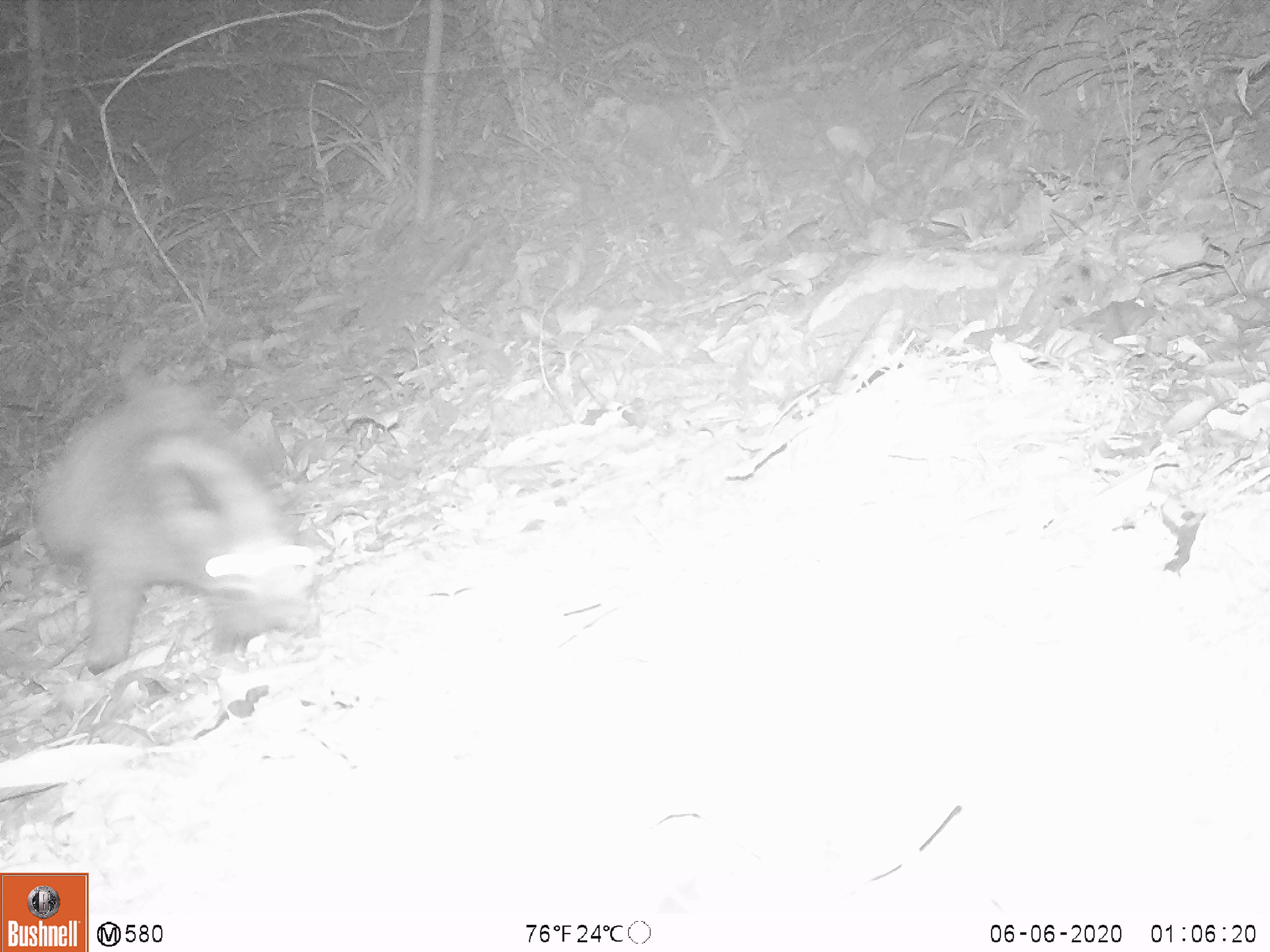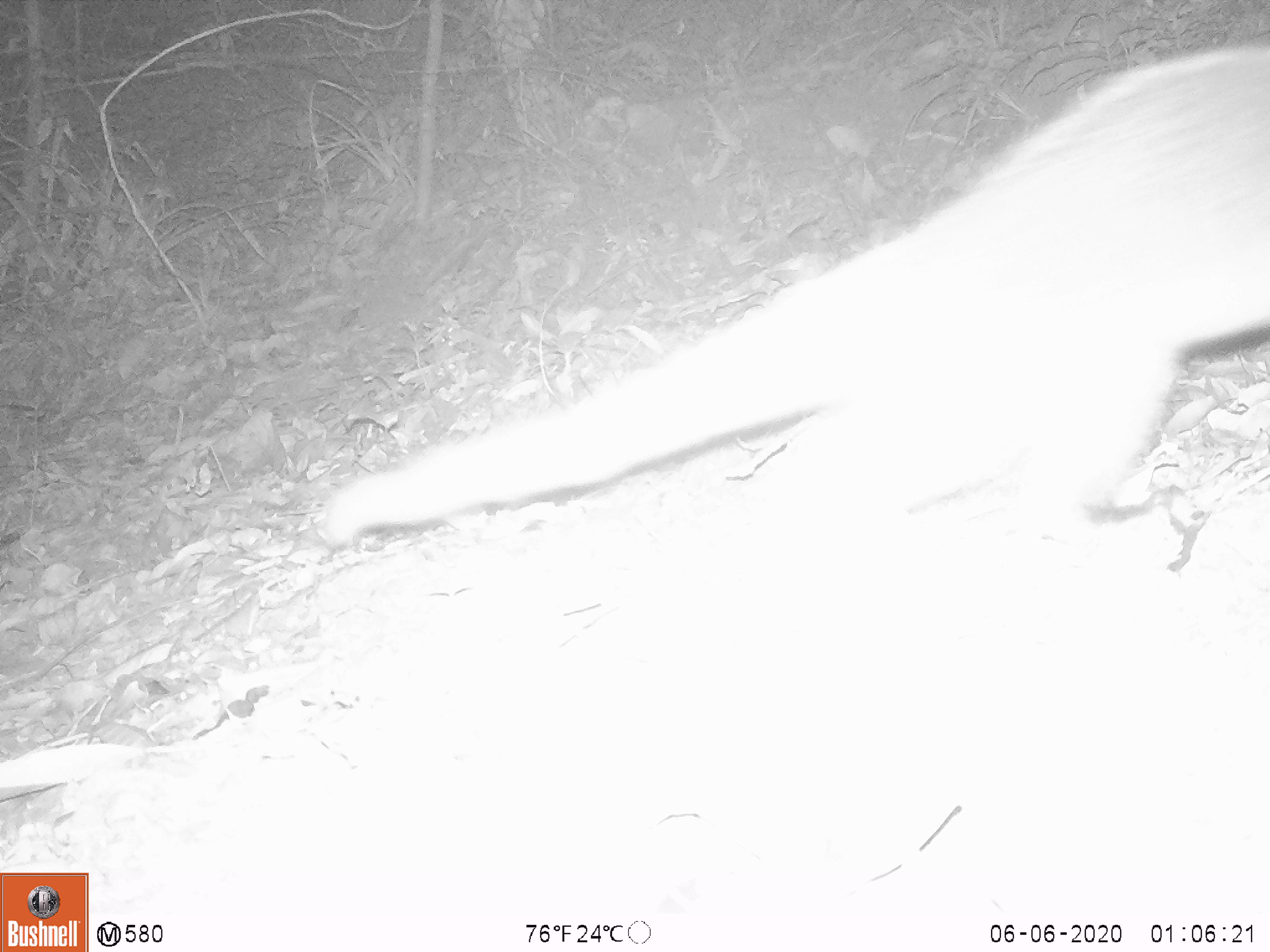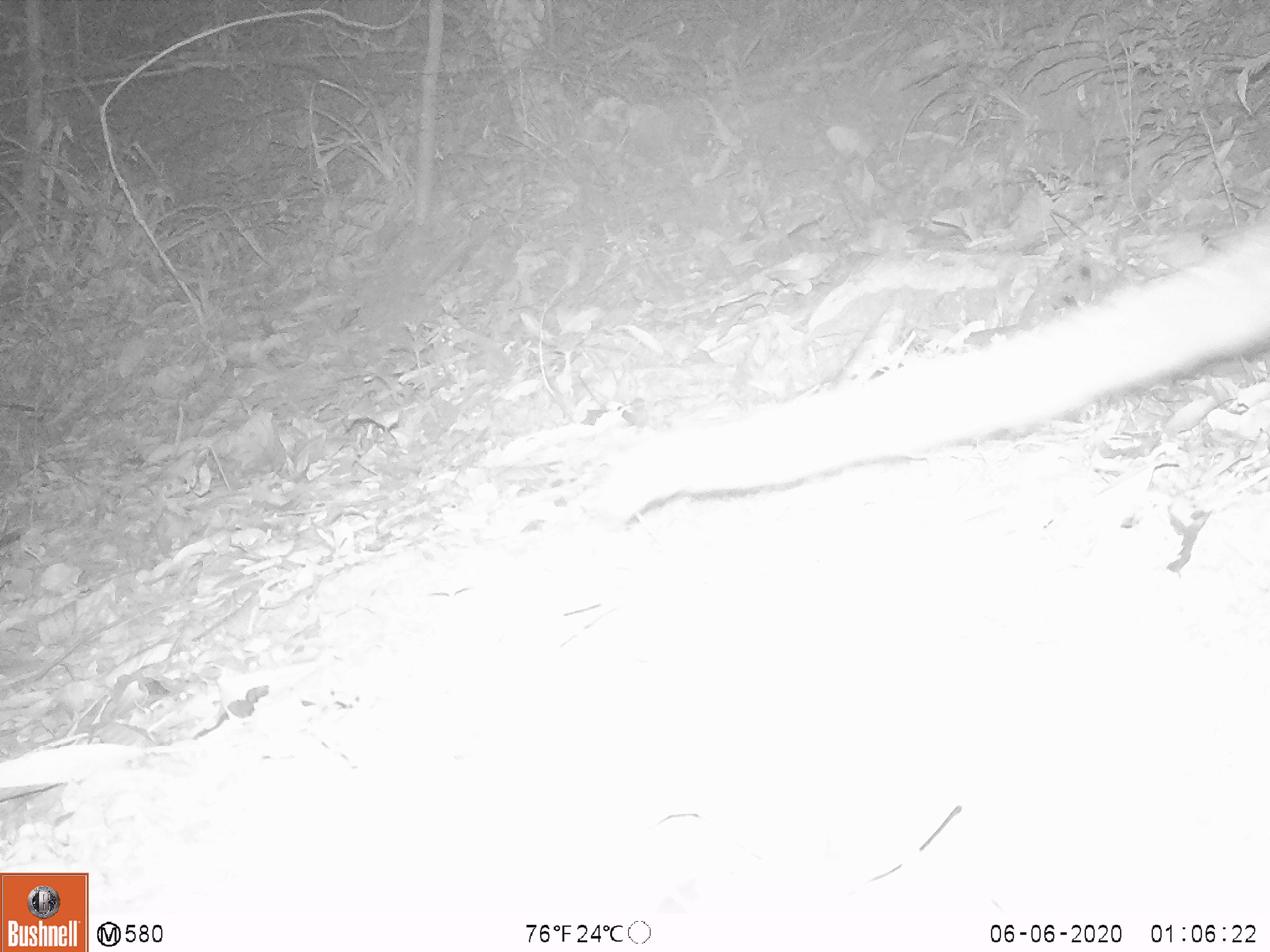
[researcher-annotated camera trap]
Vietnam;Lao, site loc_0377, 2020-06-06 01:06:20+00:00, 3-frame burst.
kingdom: Animalia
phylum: Chordata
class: Mammalia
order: Carnivora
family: Viverridae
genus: Paguma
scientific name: Paguma larvata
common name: masked palm civet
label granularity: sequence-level